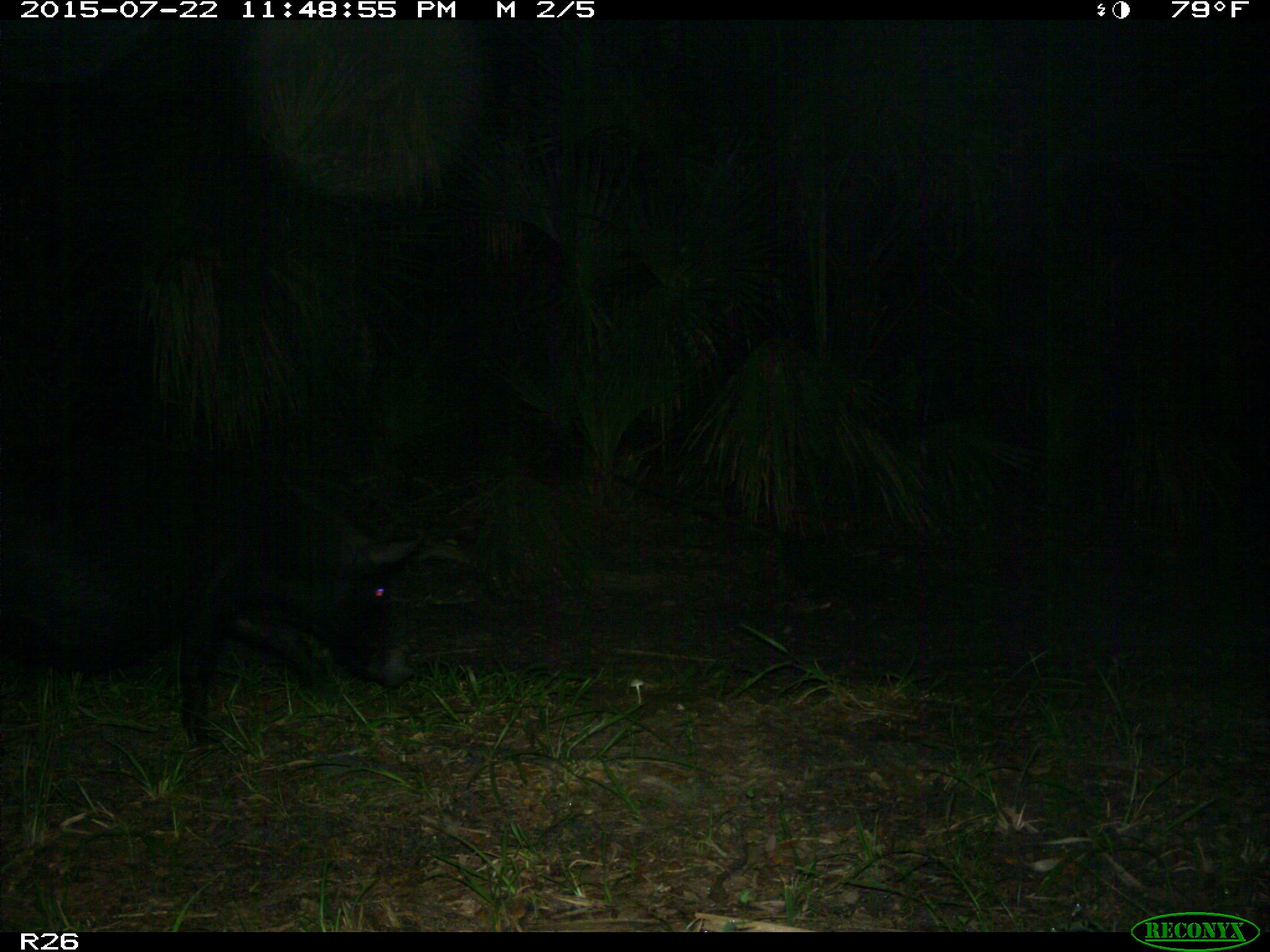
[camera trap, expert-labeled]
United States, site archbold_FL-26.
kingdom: Animalia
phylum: Chordata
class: Mammalia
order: Artiodactyla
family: Suidae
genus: Sus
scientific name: Sus scrofa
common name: wild boar